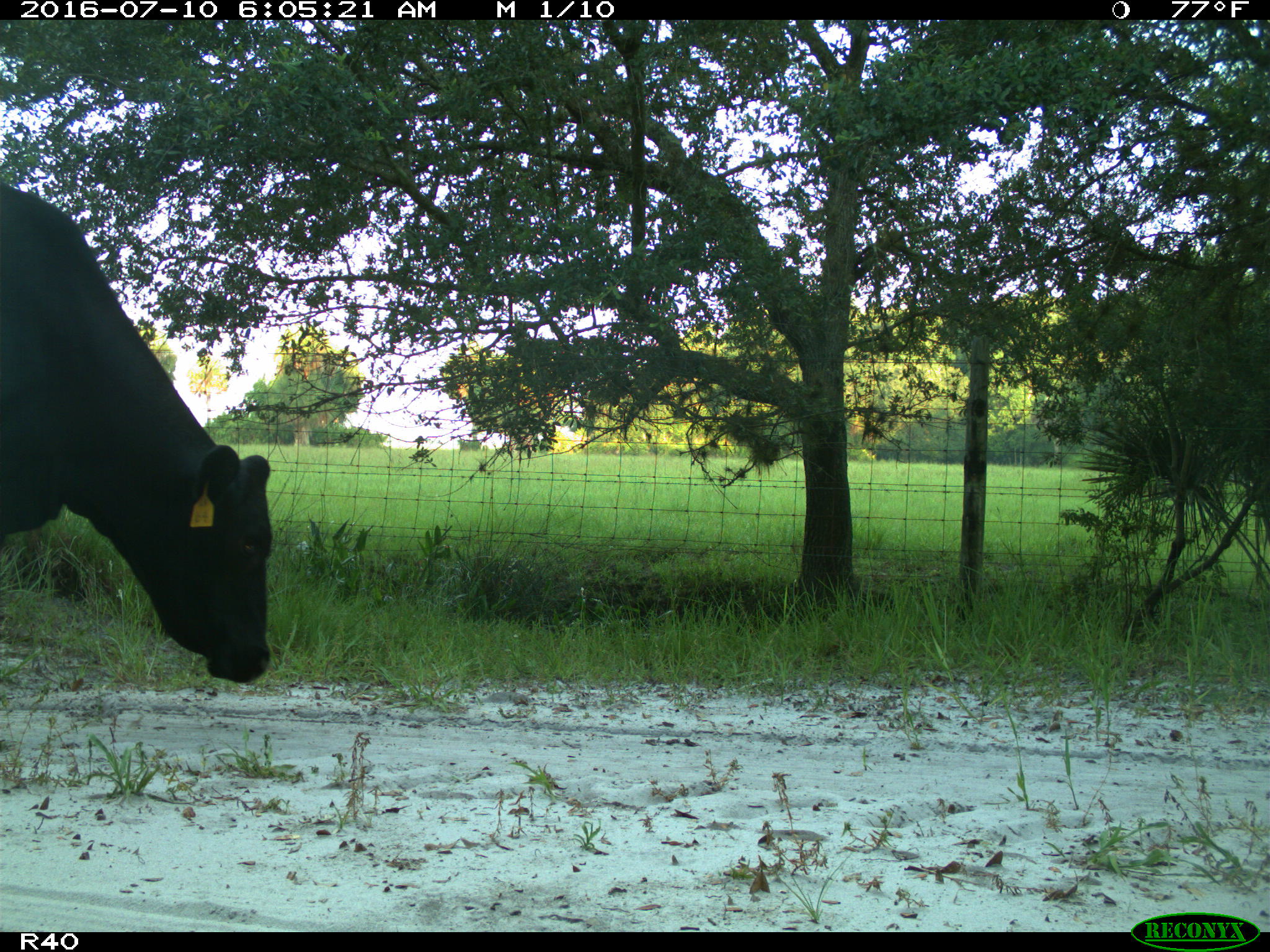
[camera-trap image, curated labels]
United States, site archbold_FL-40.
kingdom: Animalia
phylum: Chordata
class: Mammalia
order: Artiodactyla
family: Bovidae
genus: Bos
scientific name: Bos taurus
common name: domestic cow